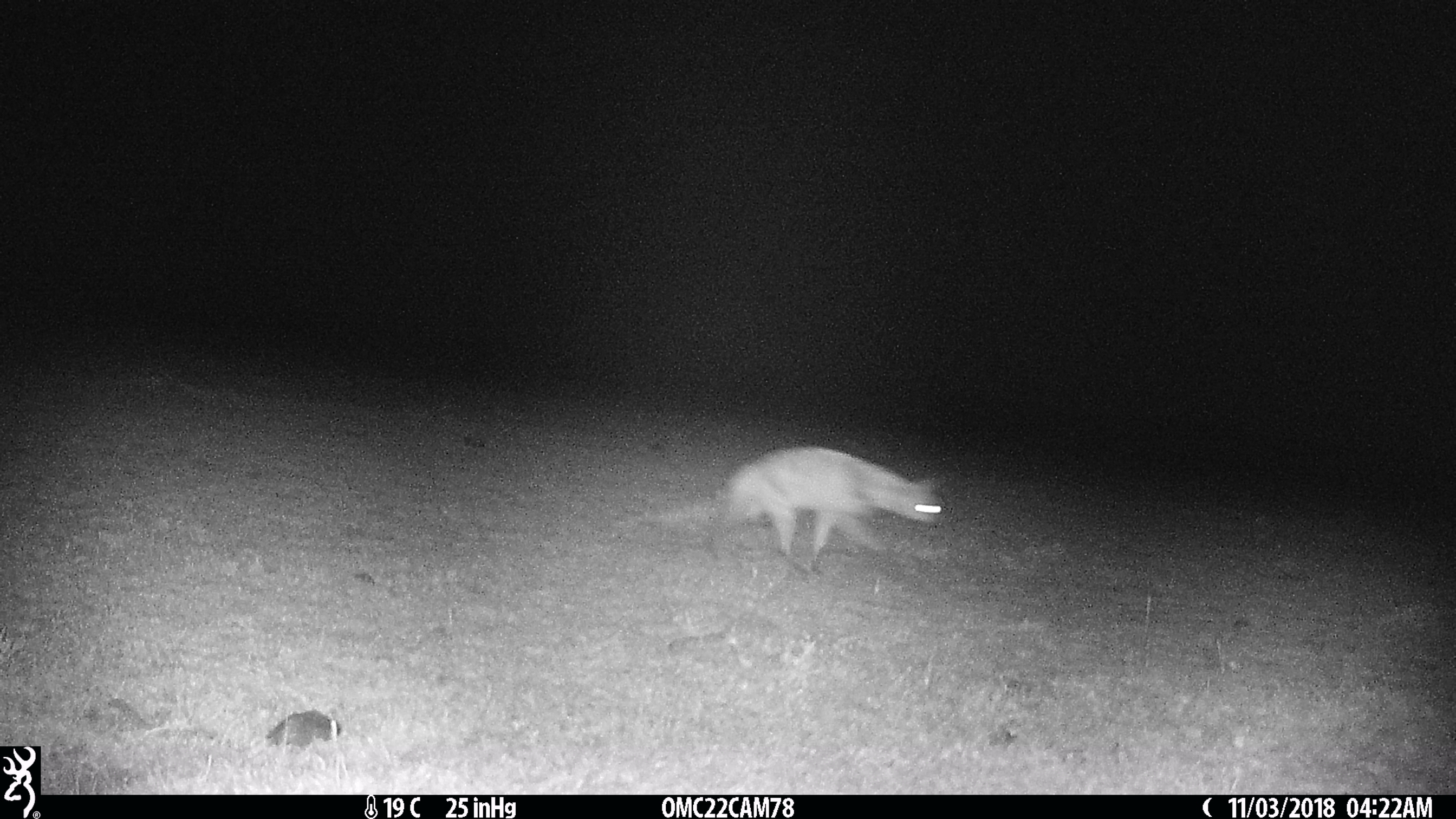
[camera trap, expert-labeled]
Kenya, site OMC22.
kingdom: Animalia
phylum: Chordata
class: Mammalia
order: Carnivora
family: Hyaenidae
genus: Proteles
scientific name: Proteles cristatus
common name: aardwolf